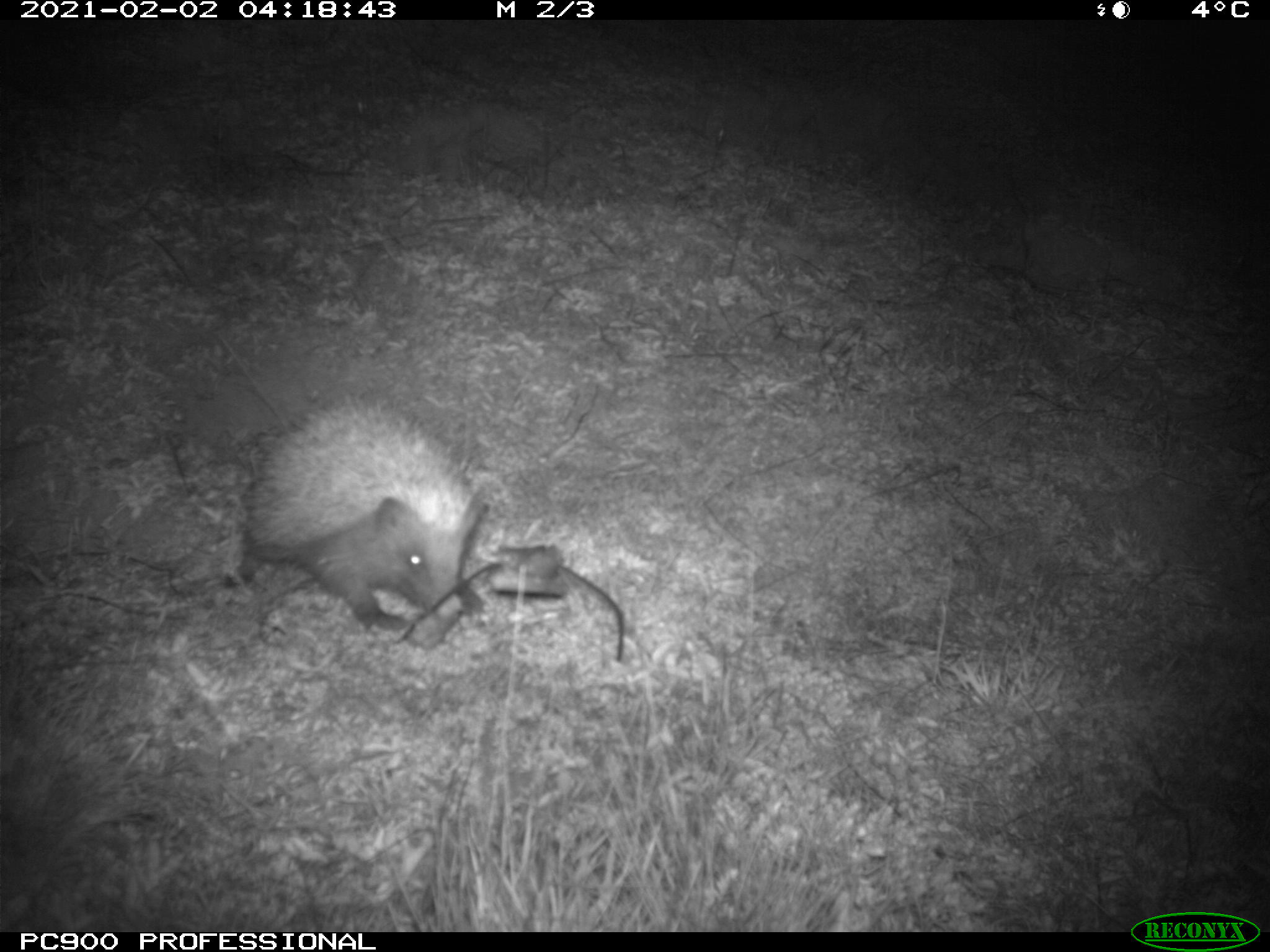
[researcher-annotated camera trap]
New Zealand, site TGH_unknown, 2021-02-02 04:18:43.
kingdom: Animalia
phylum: Chordata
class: Mammalia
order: Eulipotyphla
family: Erinaceidae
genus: Erinaceus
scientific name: Erinaceus europaeus europaeus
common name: european hedgehog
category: hedgehog